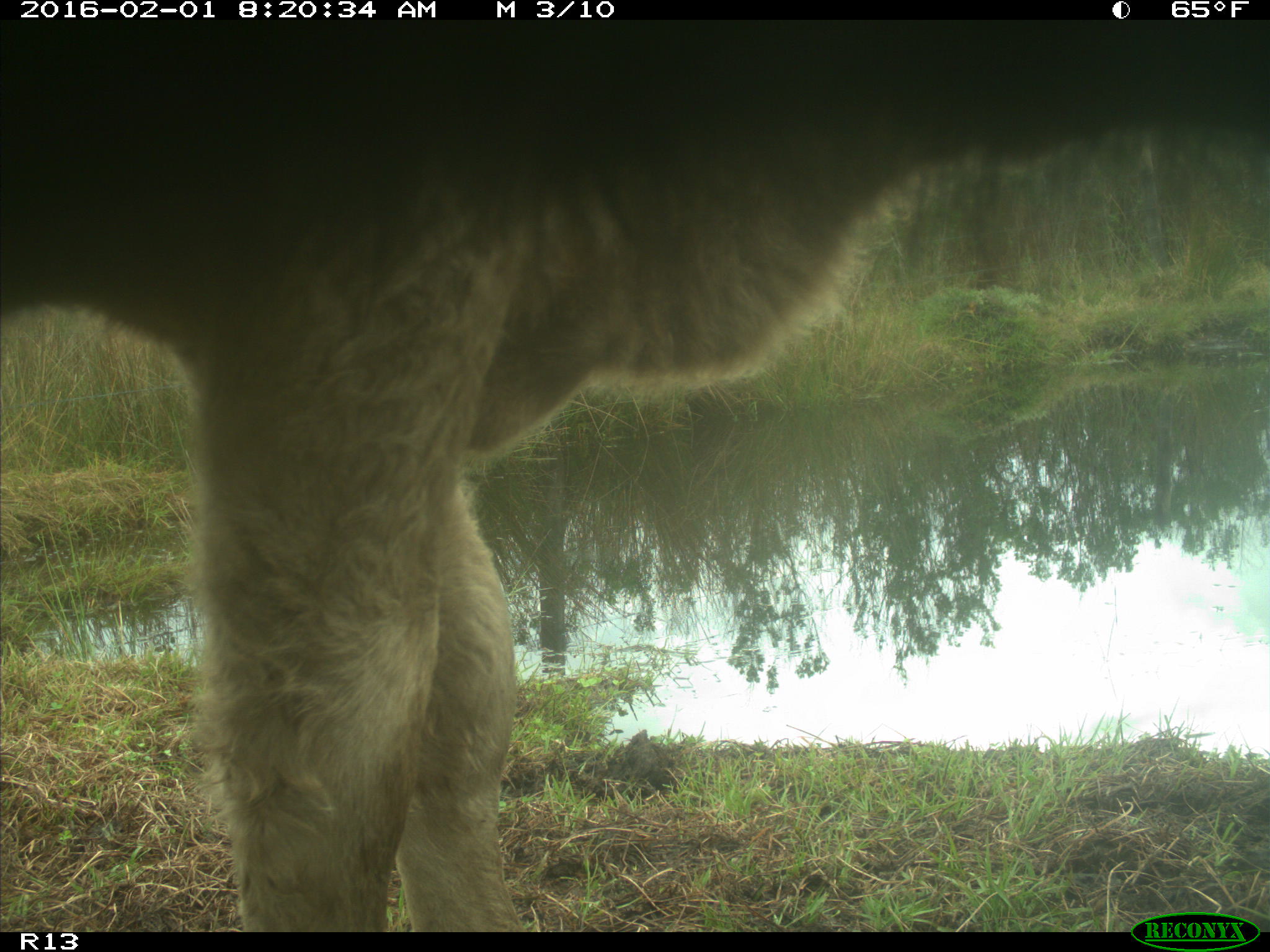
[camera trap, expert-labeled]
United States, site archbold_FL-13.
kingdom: Animalia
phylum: Chordata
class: Mammalia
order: Artiodactyla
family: Bovidae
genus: Bos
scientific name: Bos taurus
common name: domestic cow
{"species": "Bos taurus (domestic cow)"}